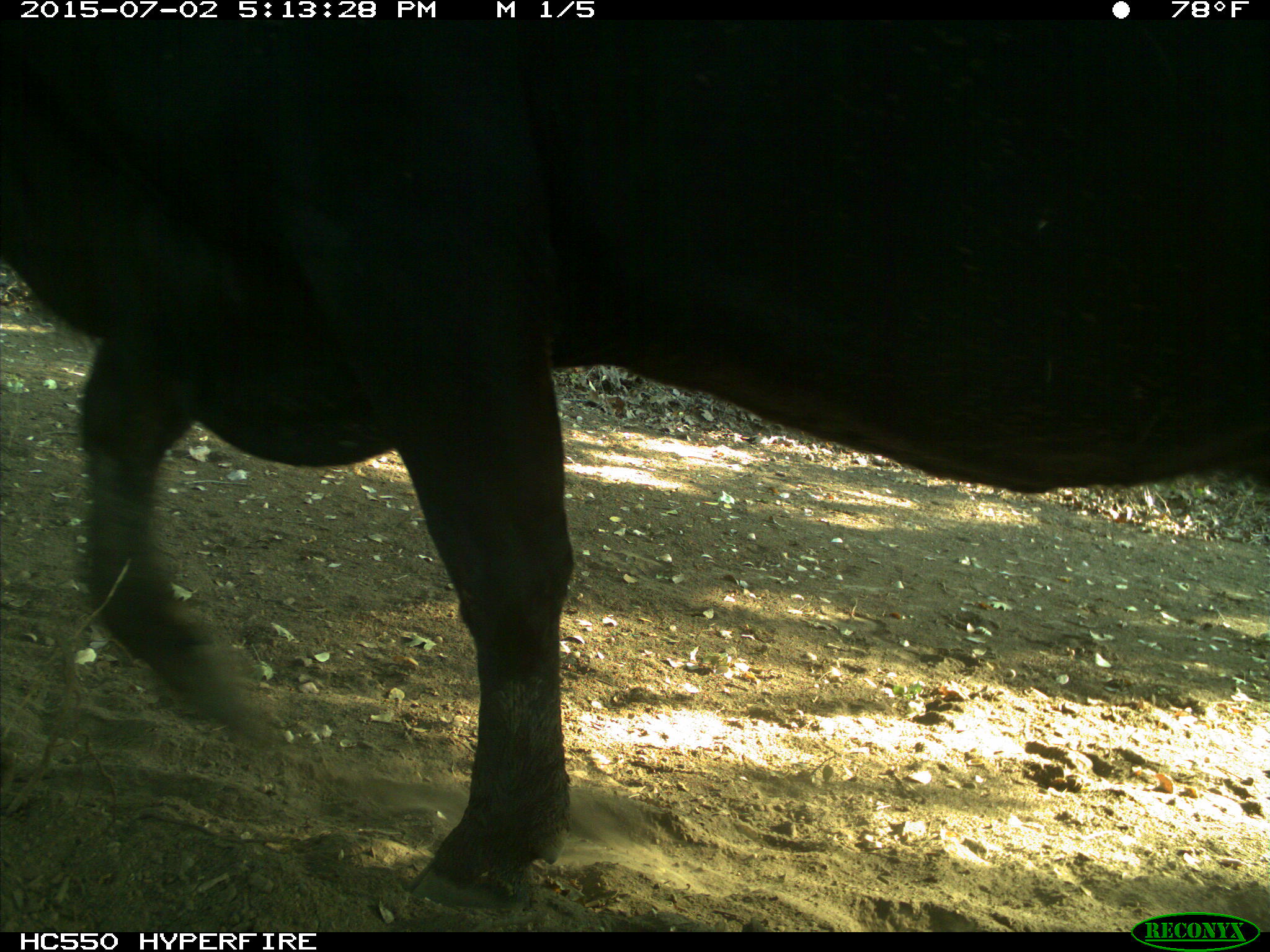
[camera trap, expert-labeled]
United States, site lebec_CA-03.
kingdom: Animalia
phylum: Chordata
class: Mammalia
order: Artiodactyla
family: Bovidae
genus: Bos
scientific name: Bos taurus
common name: domestic cow